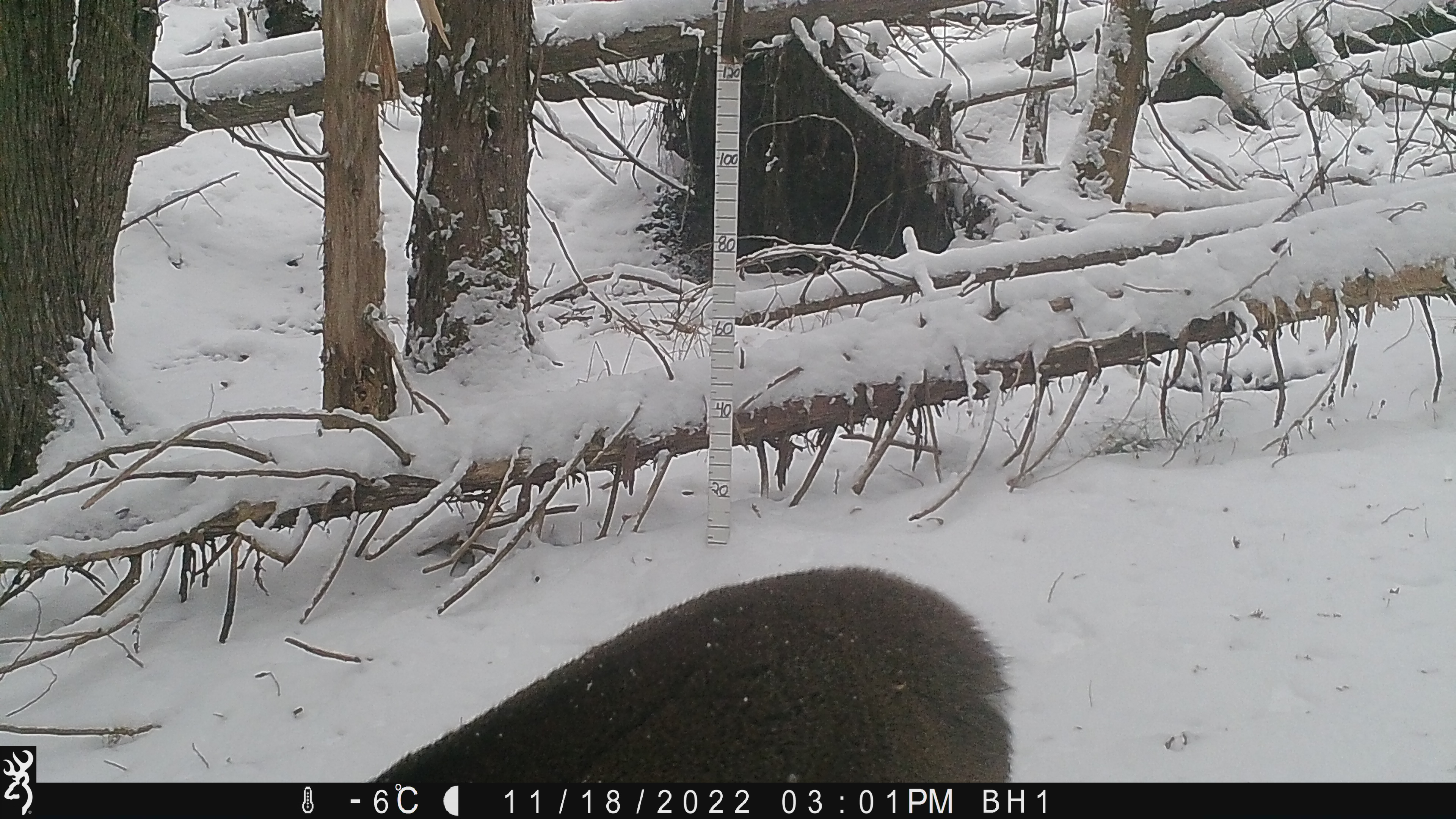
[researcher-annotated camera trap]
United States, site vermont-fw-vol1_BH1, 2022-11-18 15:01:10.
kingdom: Animalia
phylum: Chordata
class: Mammalia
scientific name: Mammalia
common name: mammal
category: mammal sp.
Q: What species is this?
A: Mammal sp. (mammal) (Mammalia).